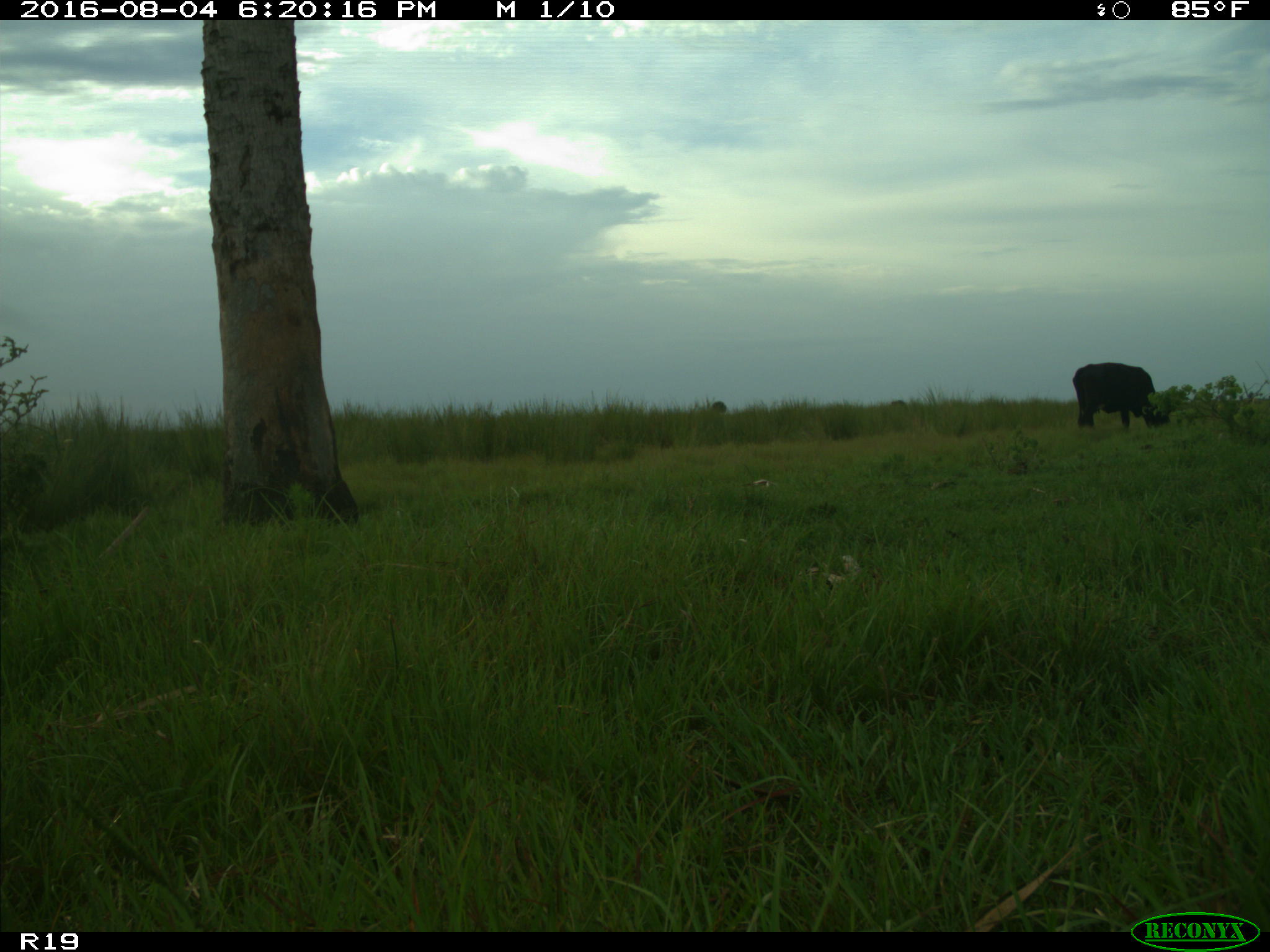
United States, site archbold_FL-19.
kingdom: Animalia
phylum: Chordata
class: Mammalia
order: Artiodactyla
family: Bovidae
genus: Bos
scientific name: Bos taurus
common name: domestic cow